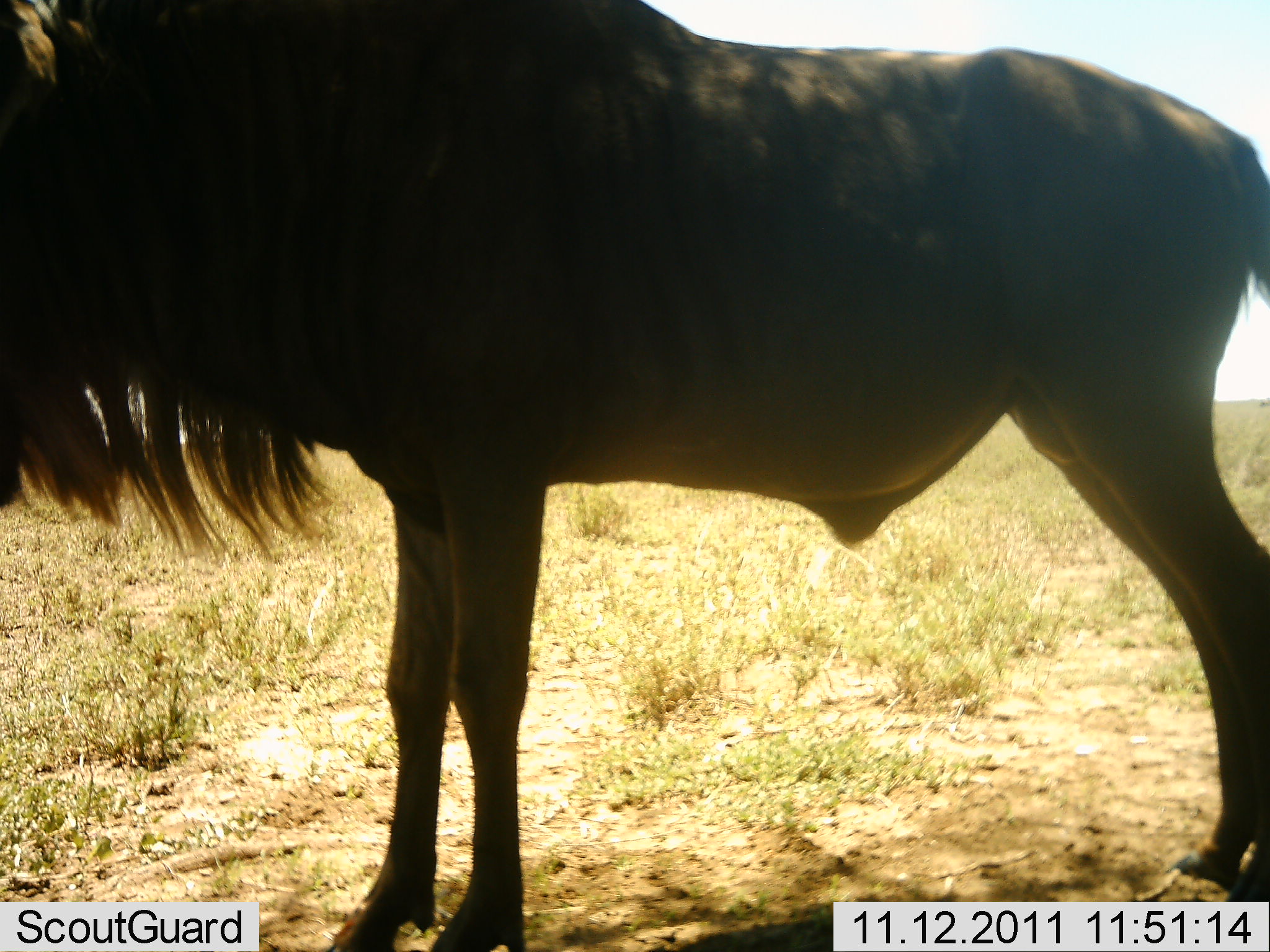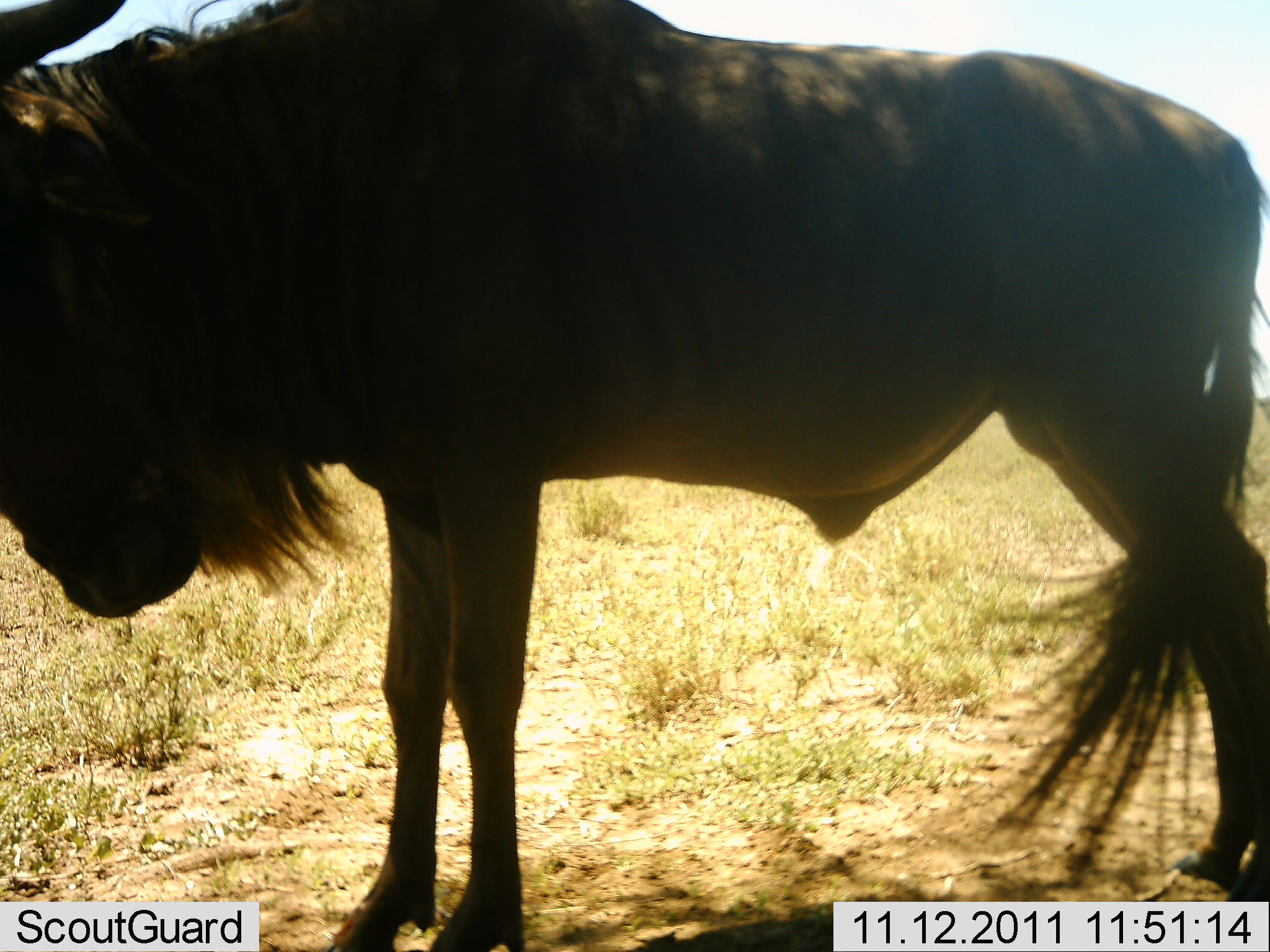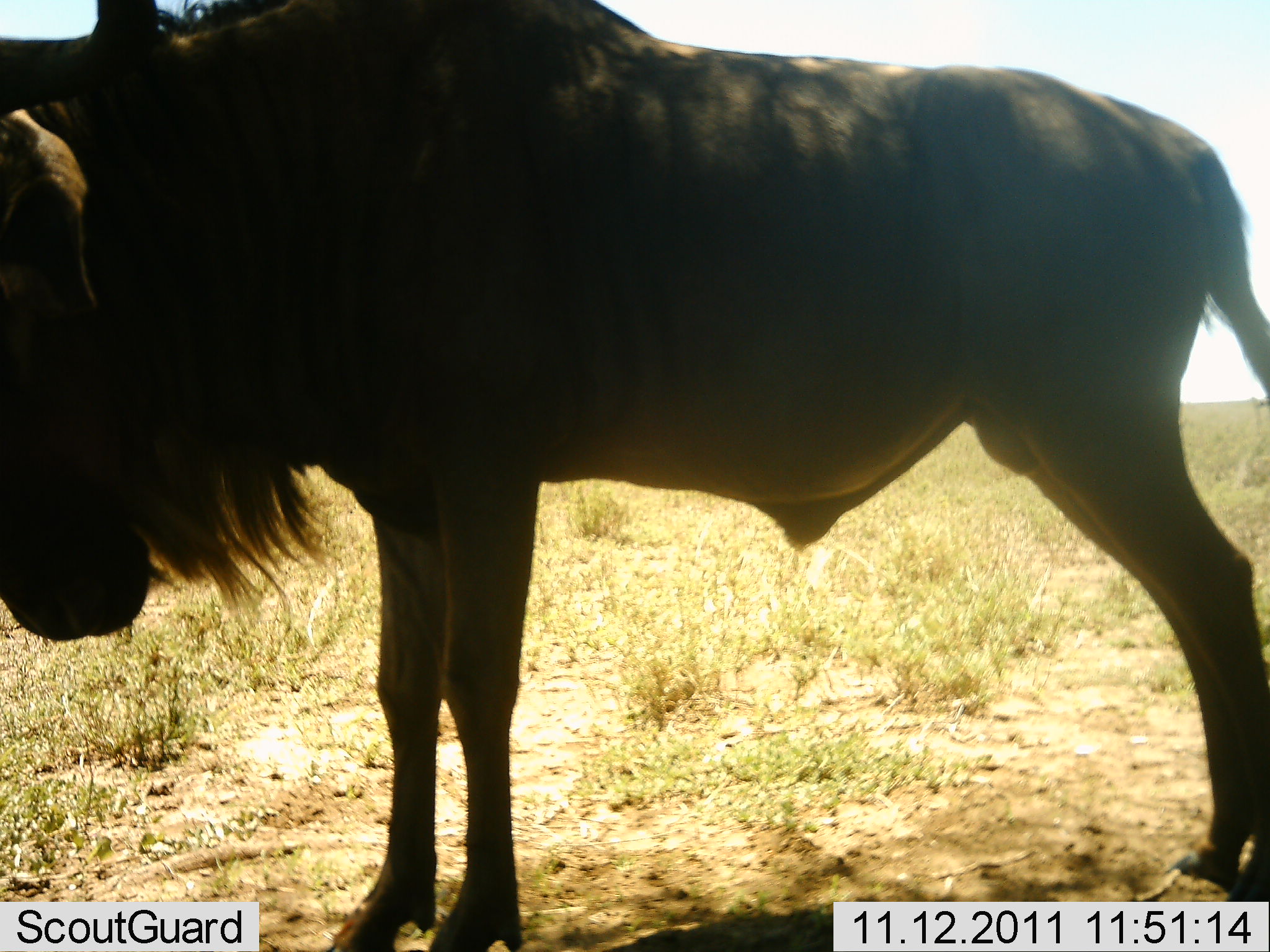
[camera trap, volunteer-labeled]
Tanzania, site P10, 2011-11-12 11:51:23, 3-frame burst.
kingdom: Animalia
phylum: Chordata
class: Mammalia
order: Artiodactyla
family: Bovidae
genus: Connochaetes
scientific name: Connochaetes taurinus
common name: blue wildebeest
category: wildebeest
Wildebeest (blue wildebeest) (Connochaetes taurinus), count 1. Behavior (volunteer vote fractions): standing 91%, resting 0%, moving 0%, interacting 9%. Young present (vote fraction): 0%. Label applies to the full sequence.